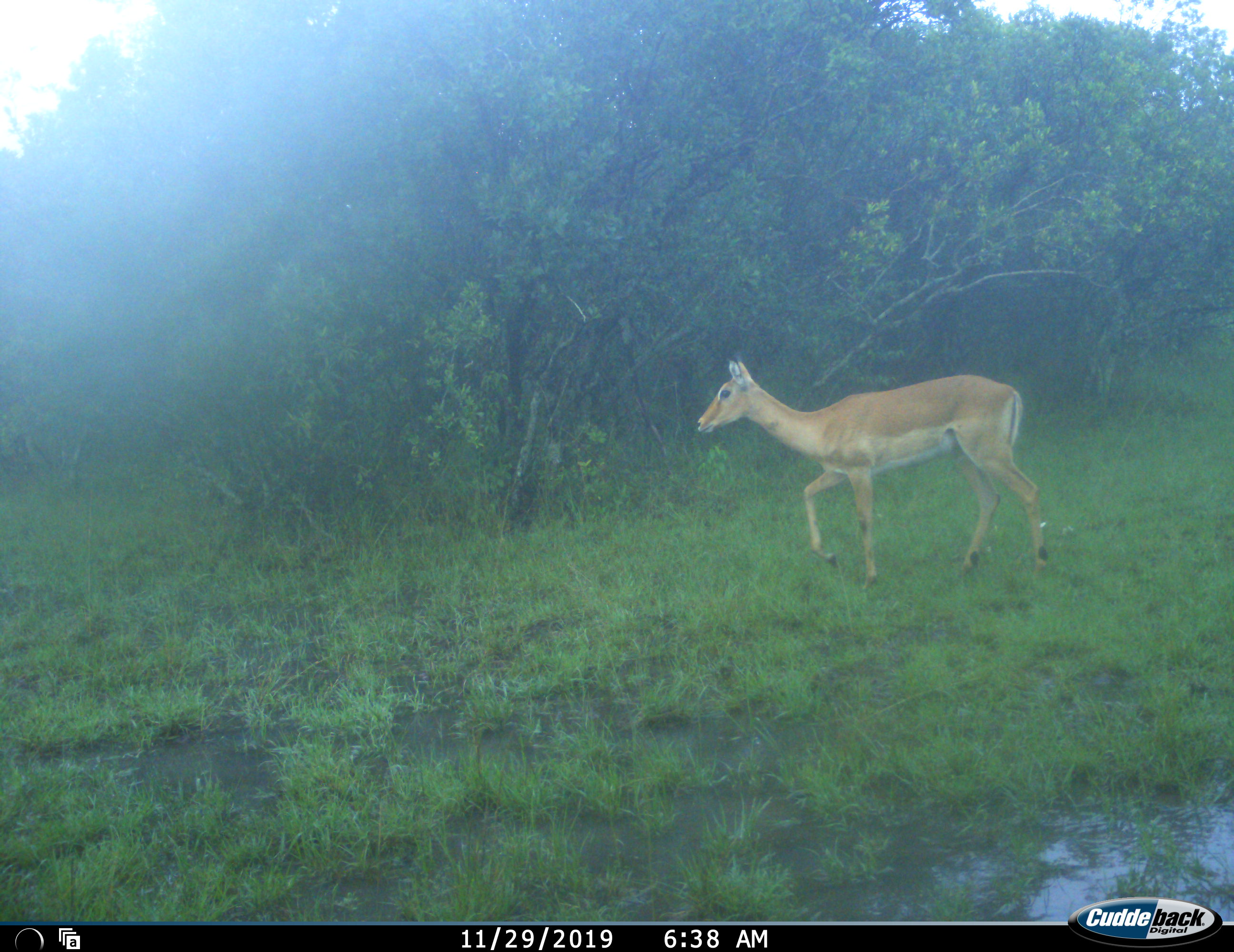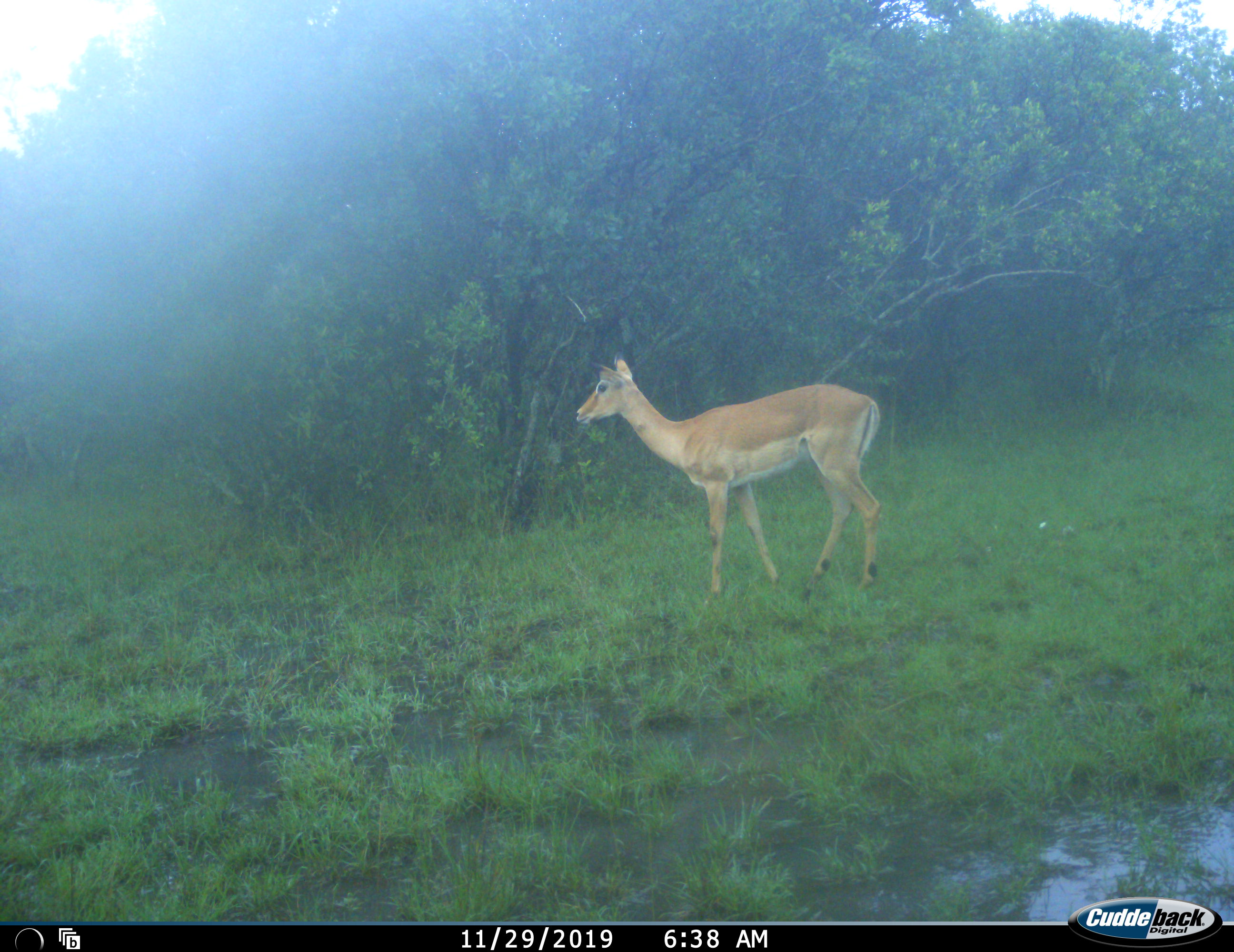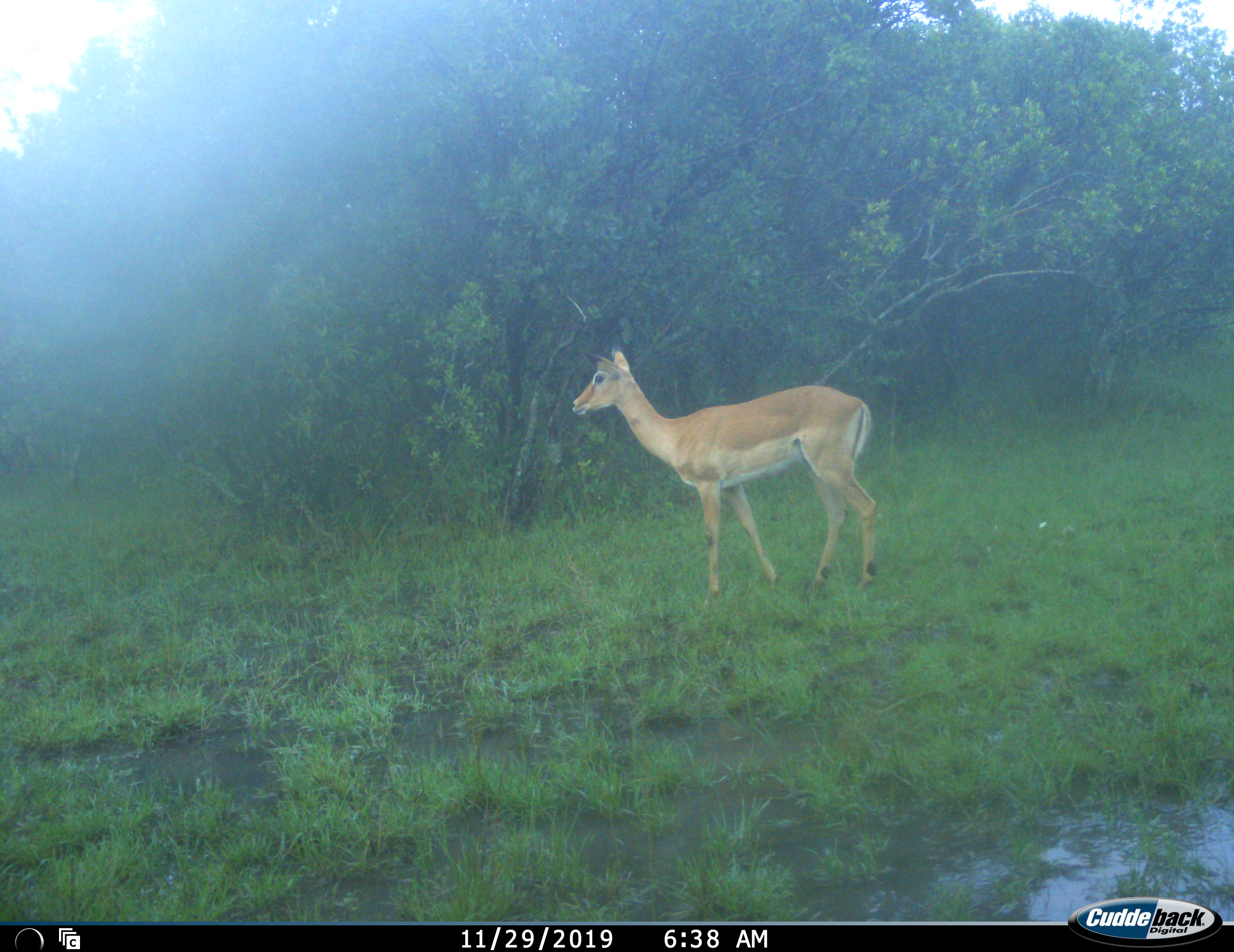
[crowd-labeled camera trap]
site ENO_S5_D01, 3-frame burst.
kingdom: Animalia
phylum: Chordata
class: Mammalia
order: Artiodactyla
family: Bovidae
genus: Aepyceros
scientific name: Aepyceros melampus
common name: impala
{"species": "impala (Aepyceros melampus)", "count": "1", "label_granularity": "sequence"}